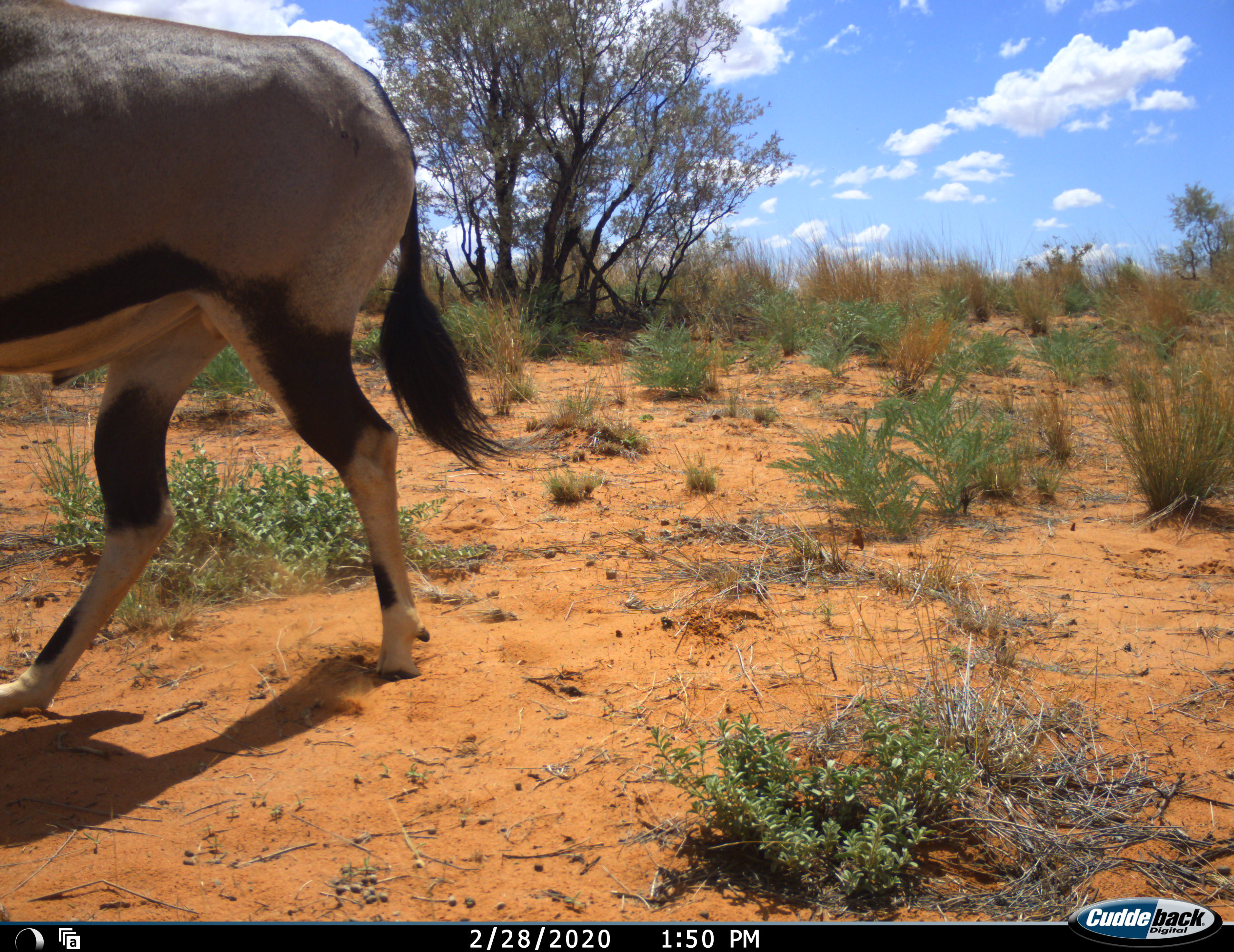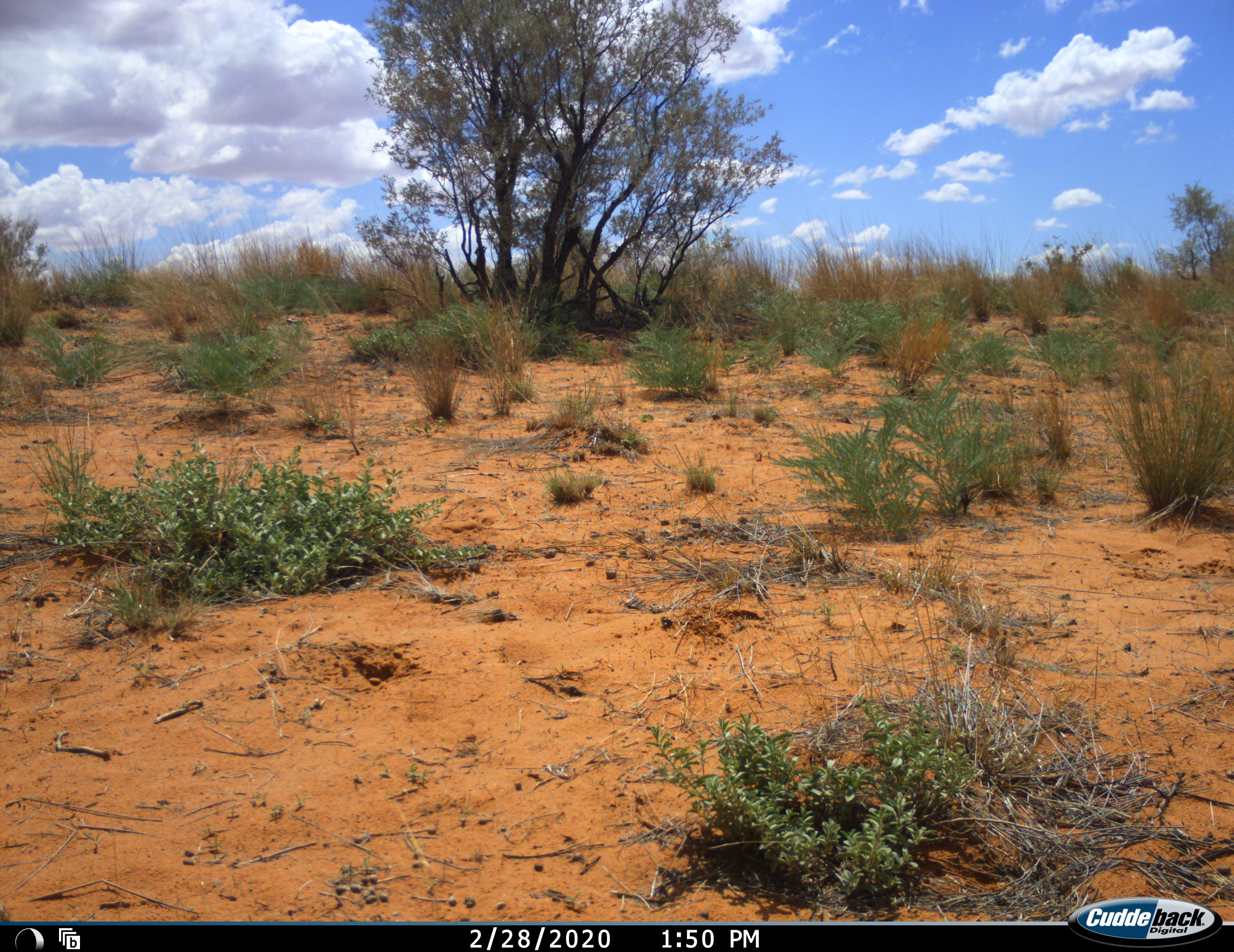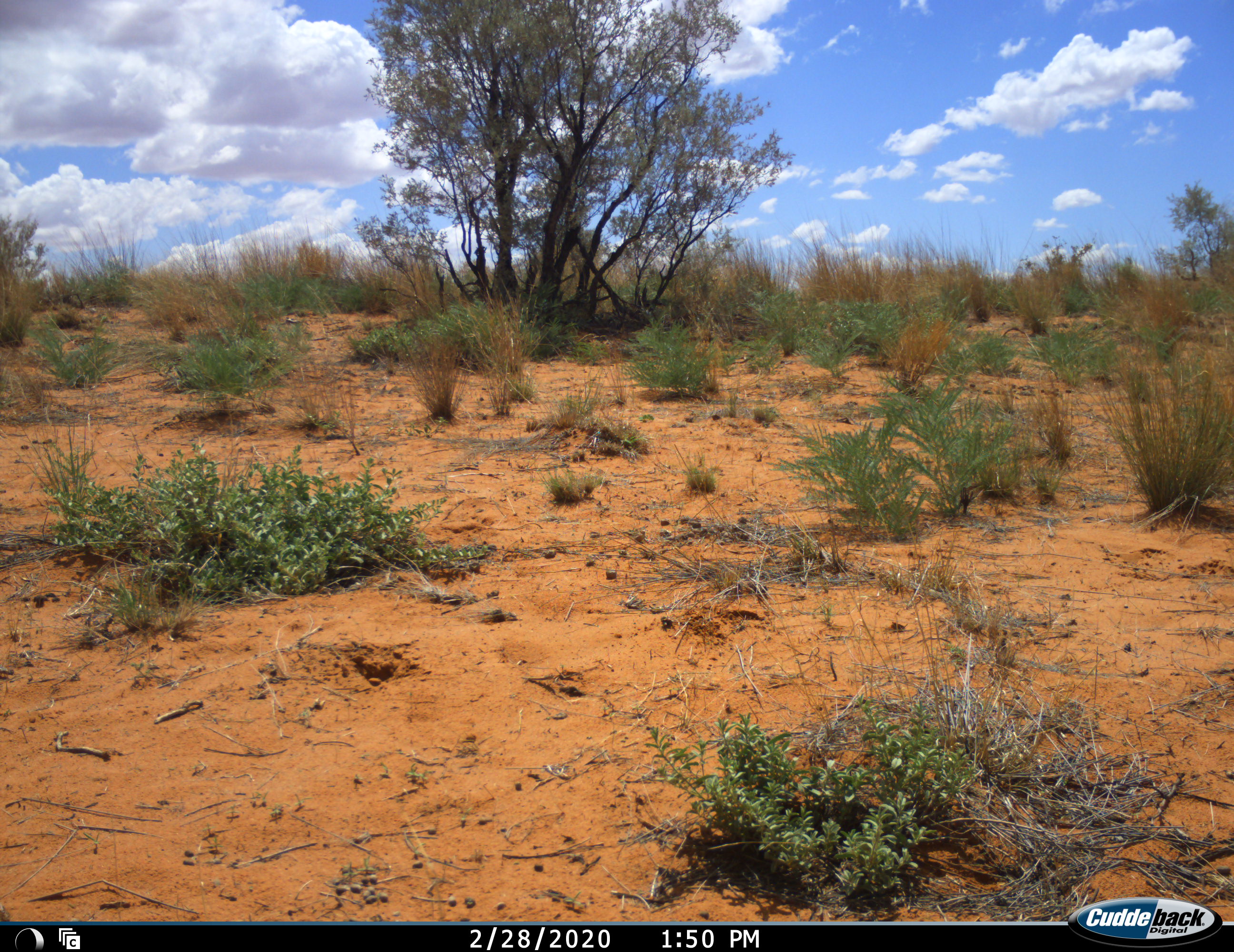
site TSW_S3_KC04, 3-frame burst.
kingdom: Animalia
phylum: Chordata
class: Mammalia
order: Artiodactyla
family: Bovidae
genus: Oryx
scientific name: Oryx gazella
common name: gemsbok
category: oryx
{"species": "oryx (gemsbok) (Oryx gazella)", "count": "1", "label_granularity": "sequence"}